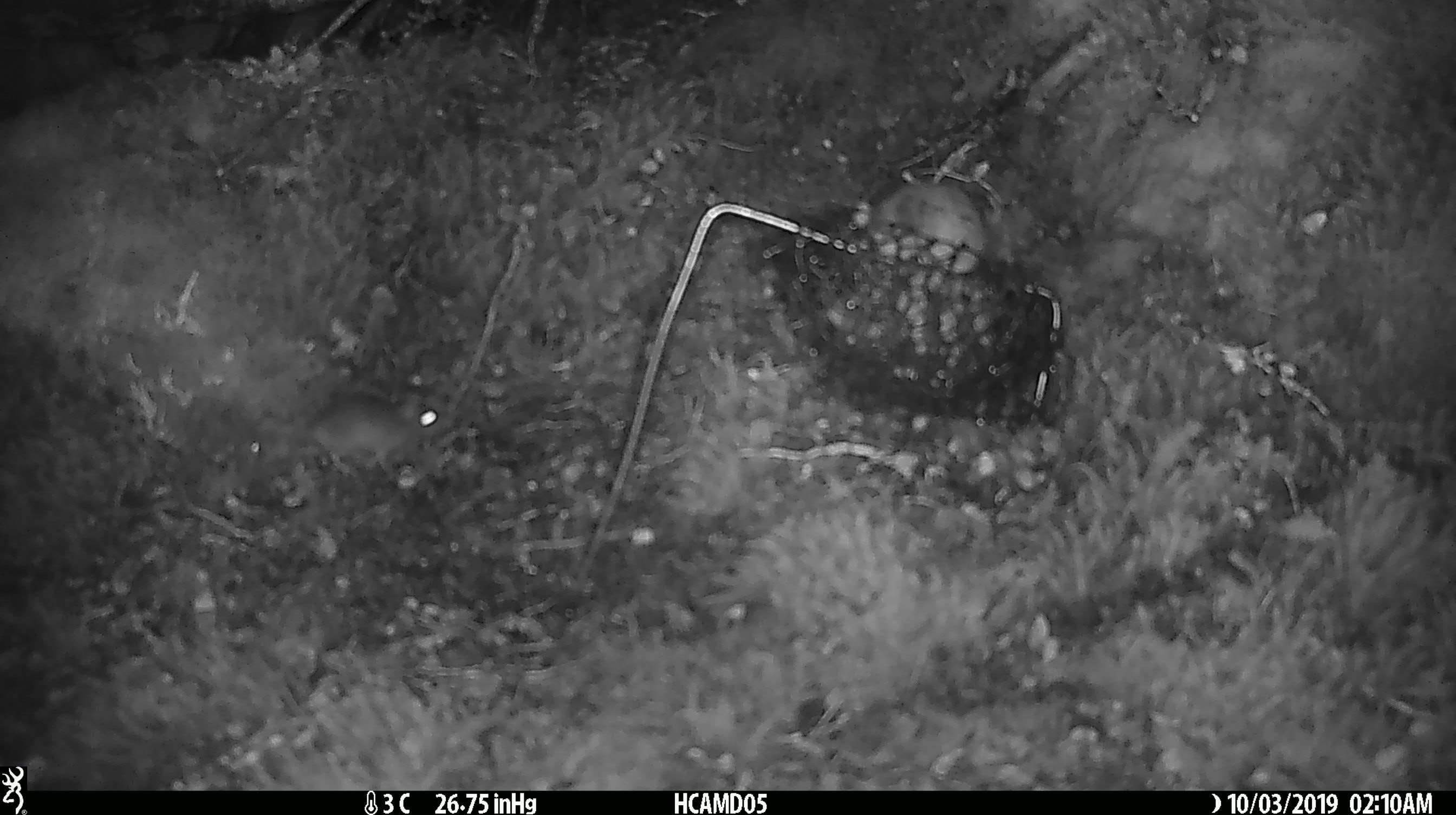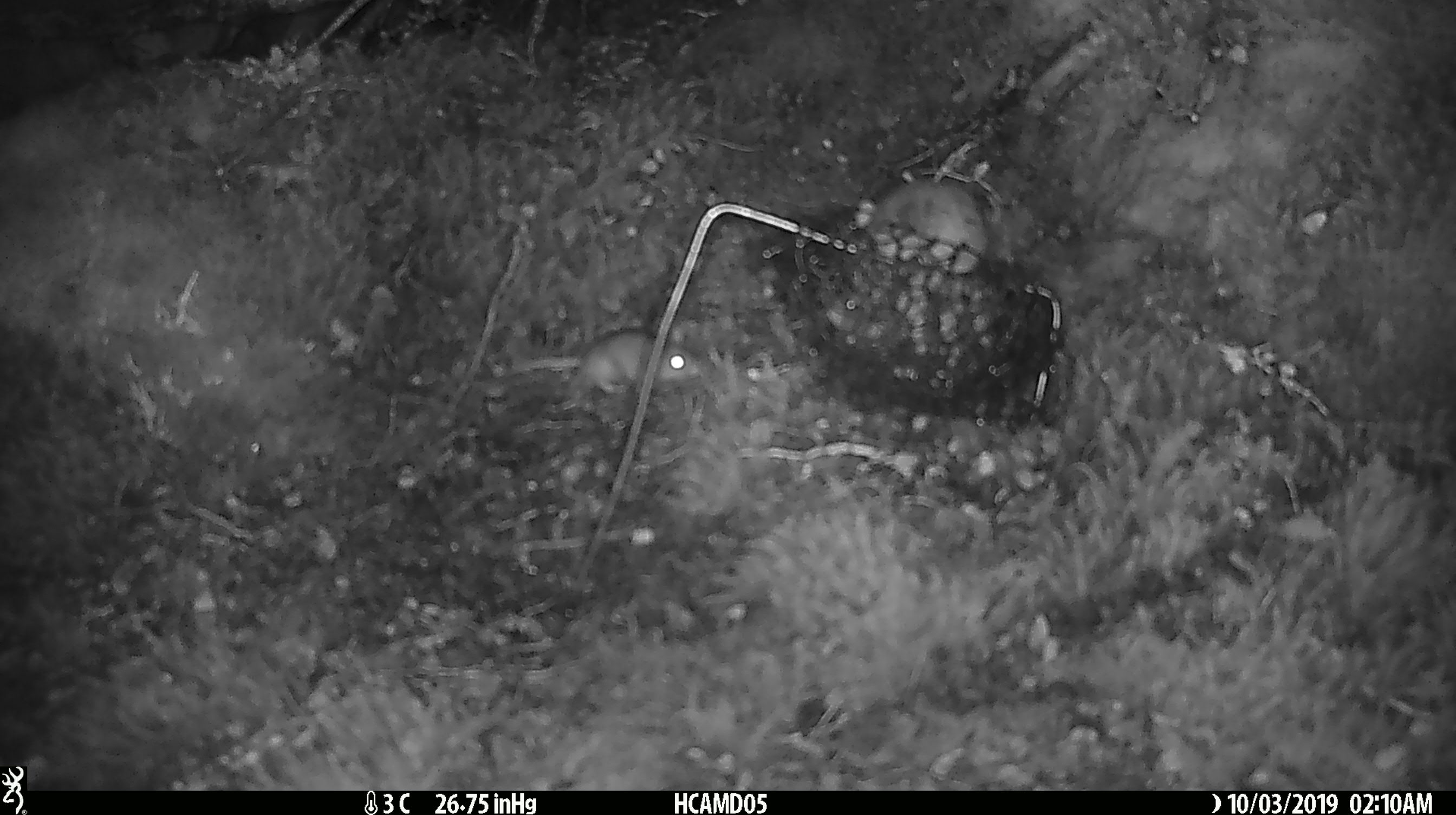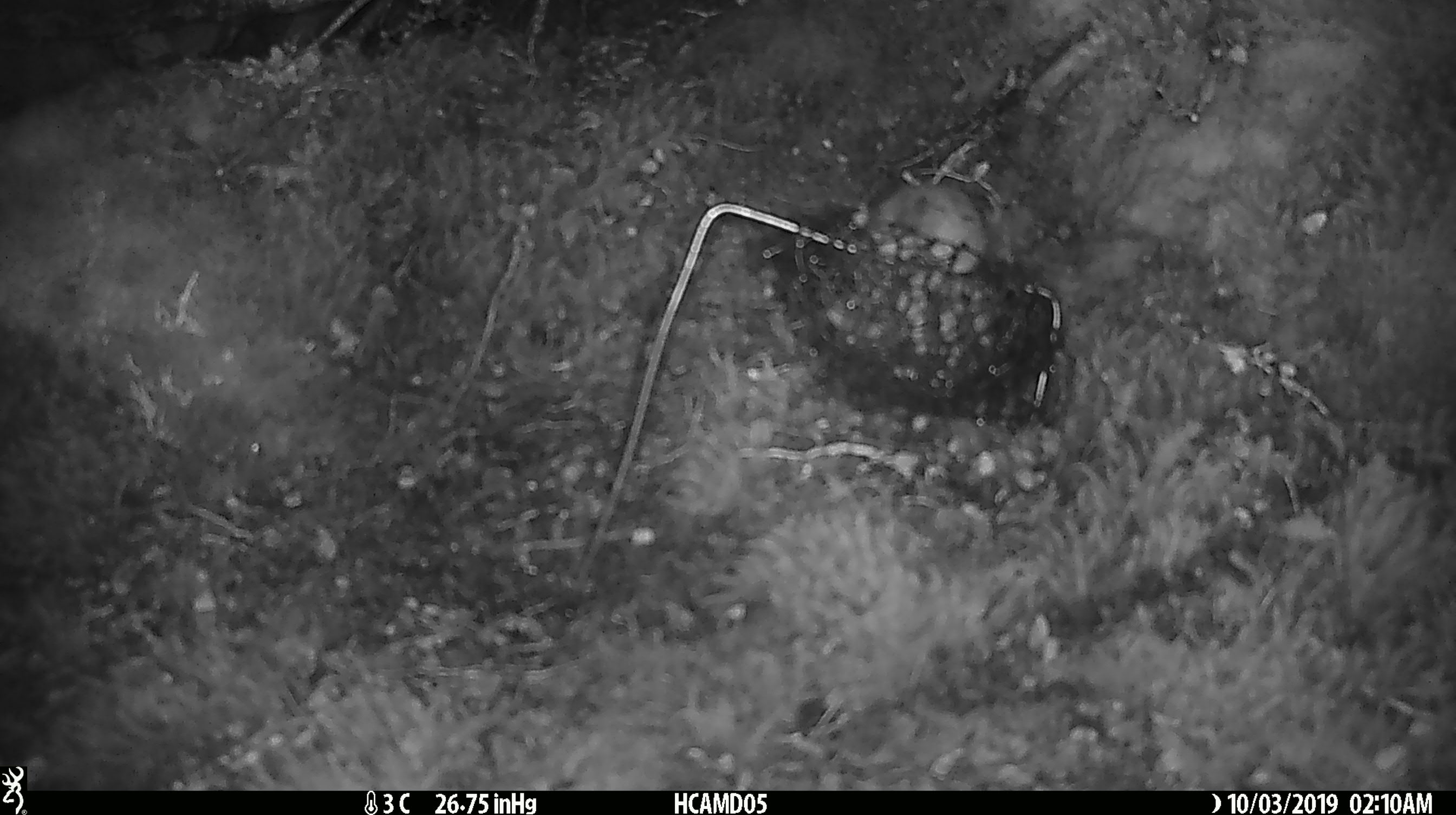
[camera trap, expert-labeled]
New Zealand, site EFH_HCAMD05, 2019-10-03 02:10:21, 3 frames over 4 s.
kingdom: Animalia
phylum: Chordata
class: Mammalia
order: Rodentia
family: Muridae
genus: Mus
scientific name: Mus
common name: mouse